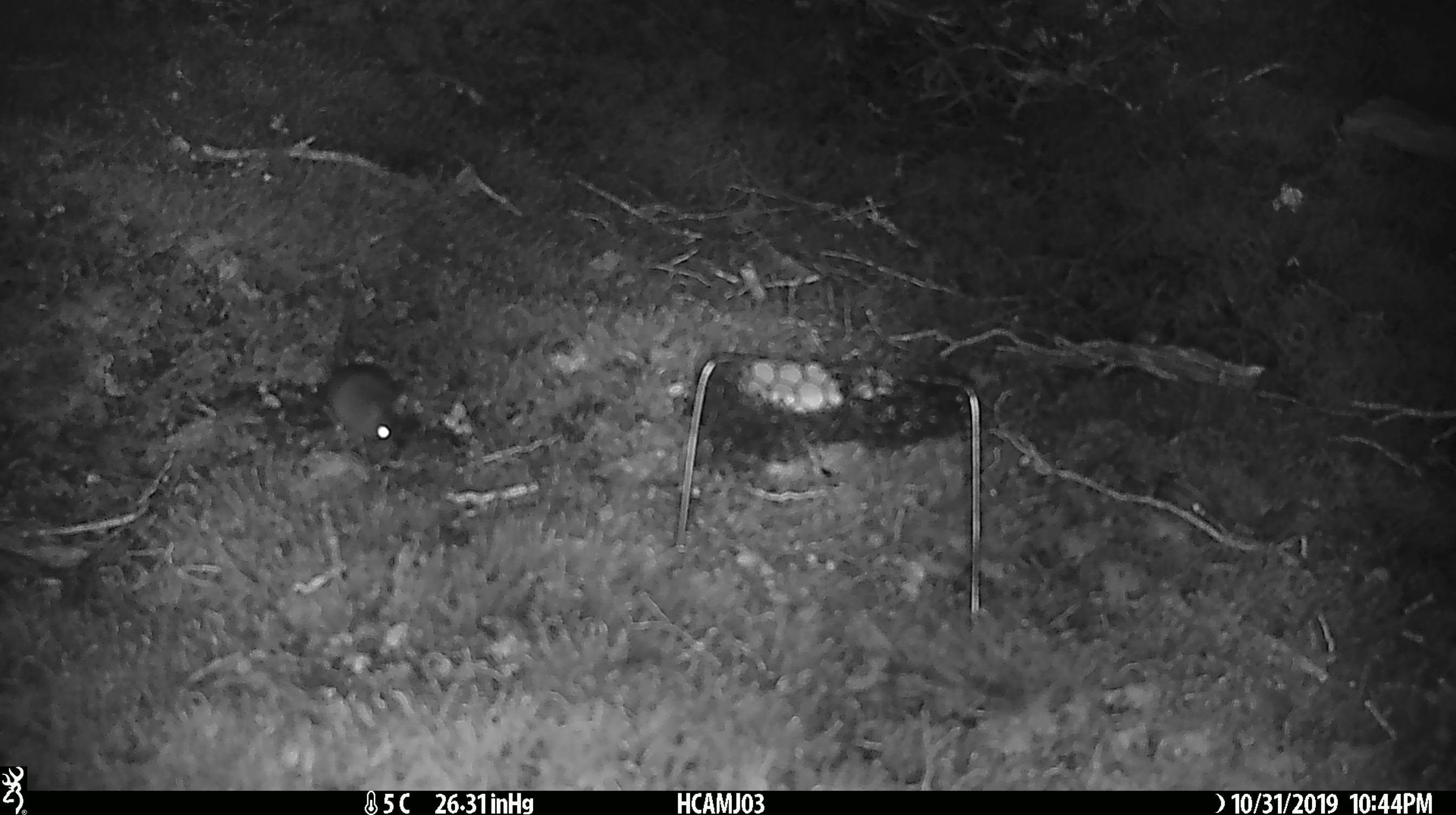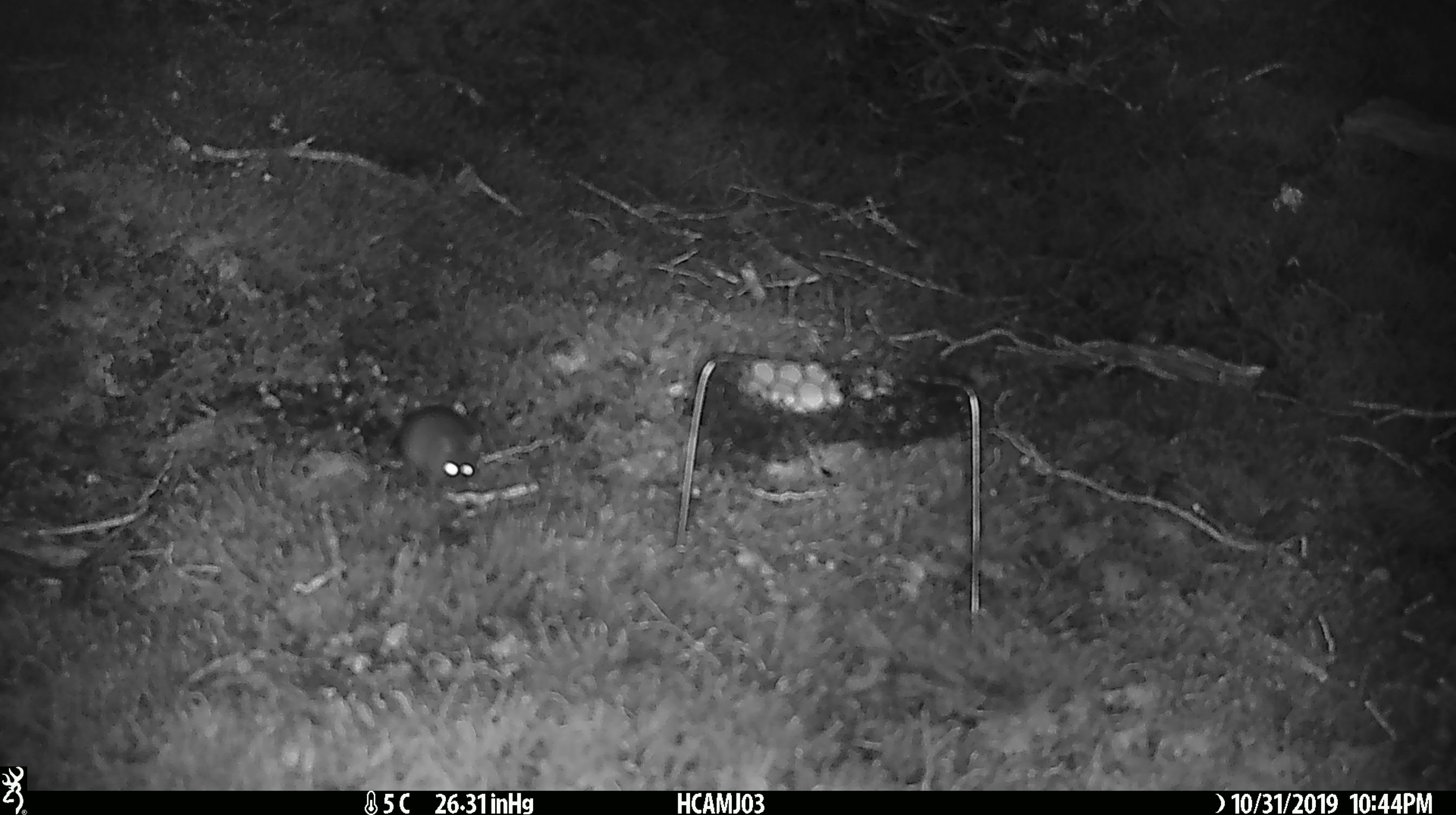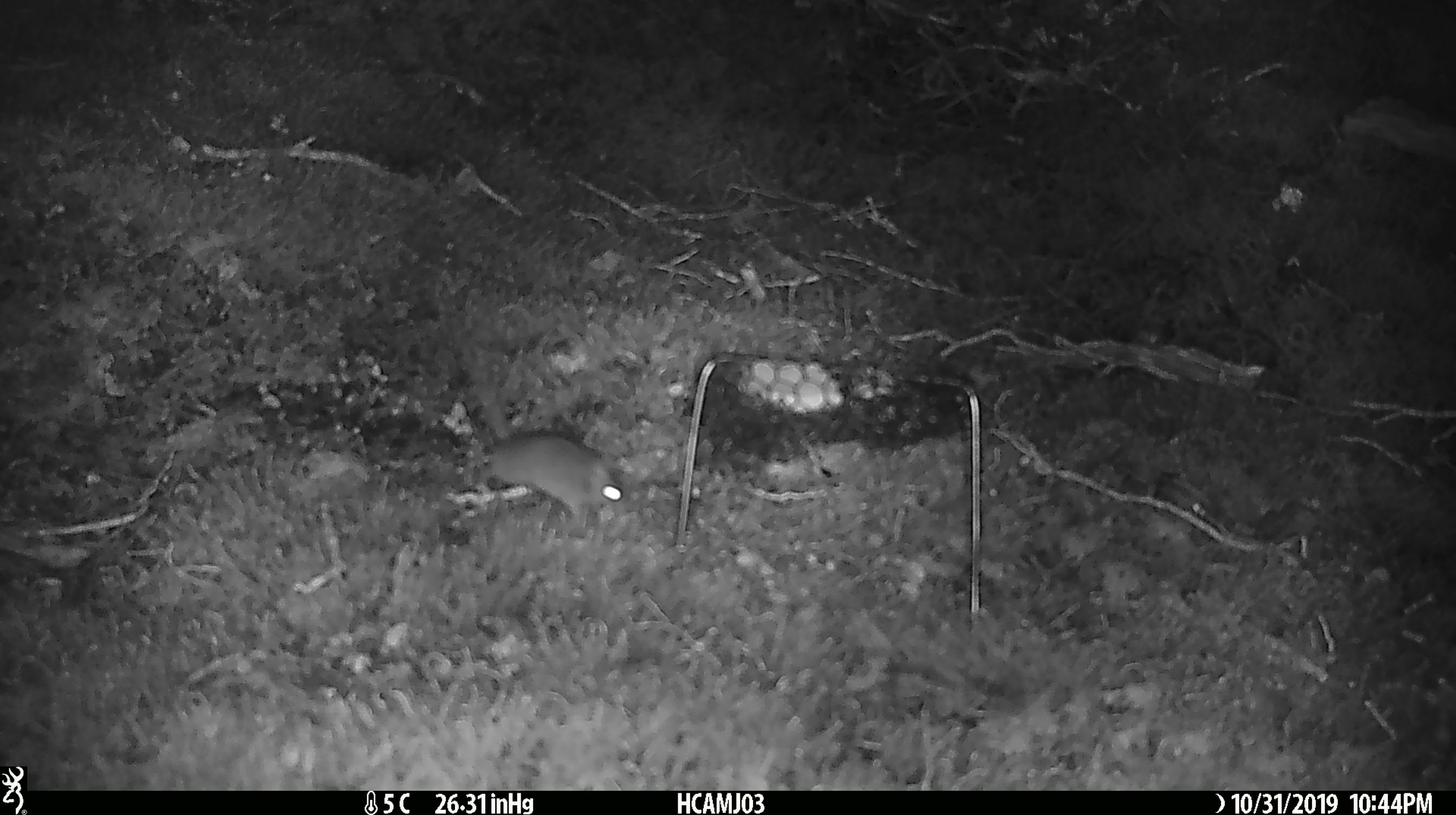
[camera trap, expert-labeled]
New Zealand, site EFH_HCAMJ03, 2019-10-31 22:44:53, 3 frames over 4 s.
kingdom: Animalia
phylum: Chordata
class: Mammalia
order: Rodentia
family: Muridae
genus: Mus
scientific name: Mus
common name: mouse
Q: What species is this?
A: Mouse (Mus).